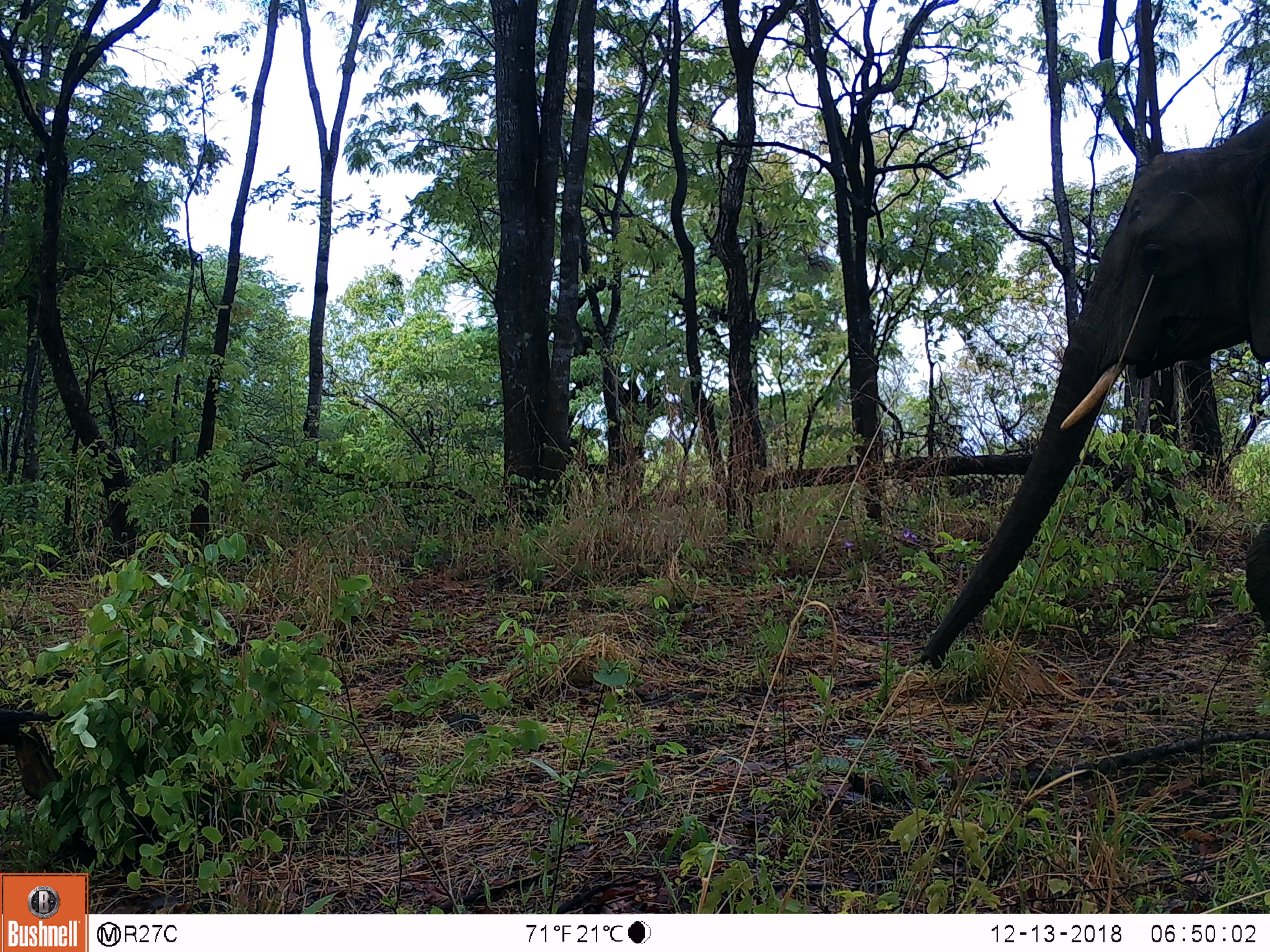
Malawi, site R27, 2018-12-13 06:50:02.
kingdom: Animalia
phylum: Chordata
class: Mammalia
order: Proboscidea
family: Elephantidae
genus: Loxodonta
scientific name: Loxodonta africana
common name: african savanna elephant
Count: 1.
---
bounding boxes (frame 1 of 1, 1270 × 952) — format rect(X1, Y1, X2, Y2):
african savanna elephant: rect(904, 98, 1270, 701)